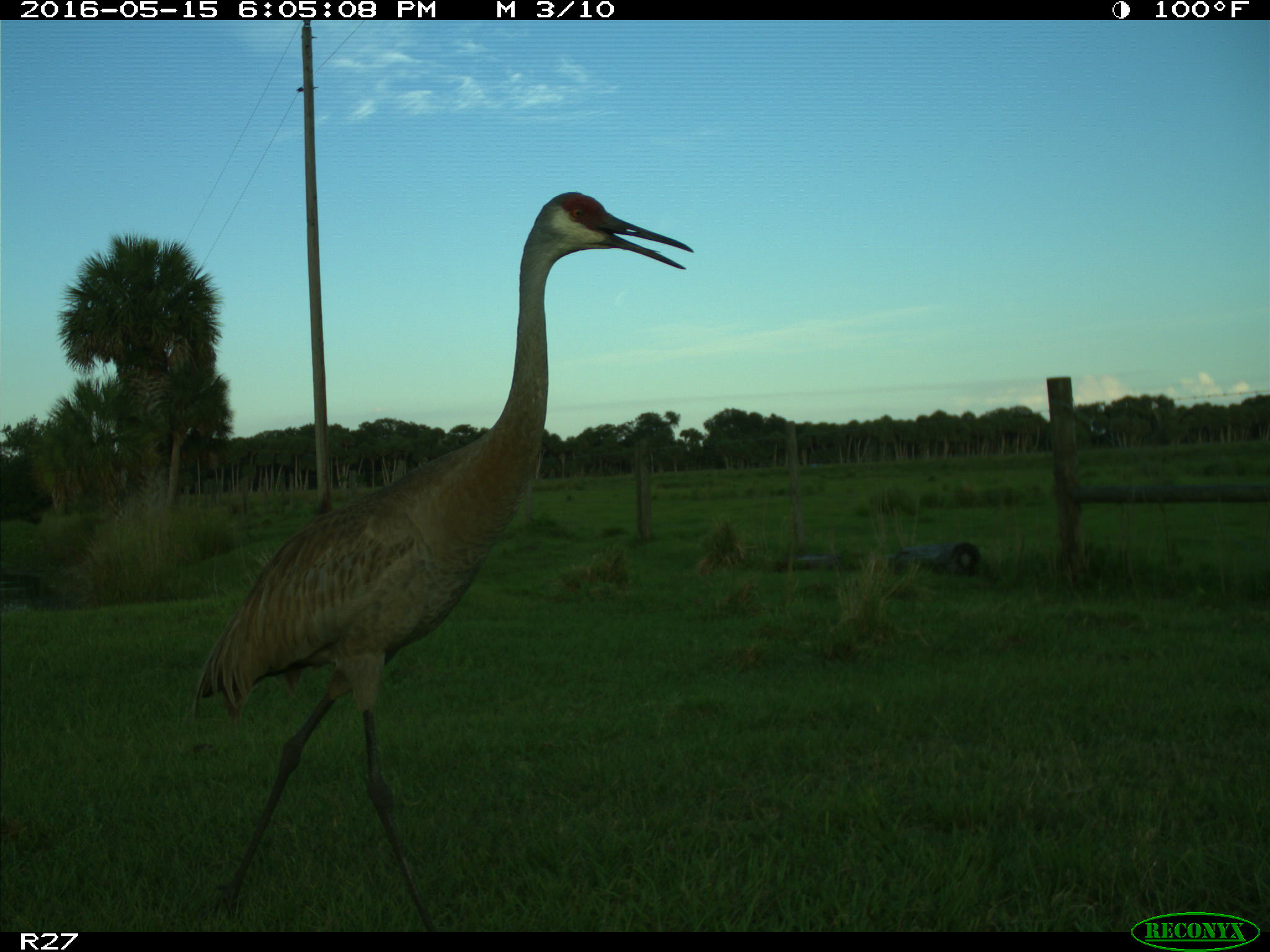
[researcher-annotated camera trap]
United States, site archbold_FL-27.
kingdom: Animalia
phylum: Chordata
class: Aves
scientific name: Aves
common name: birds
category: unidentified bird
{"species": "unidentified bird (birds) (Aves)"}